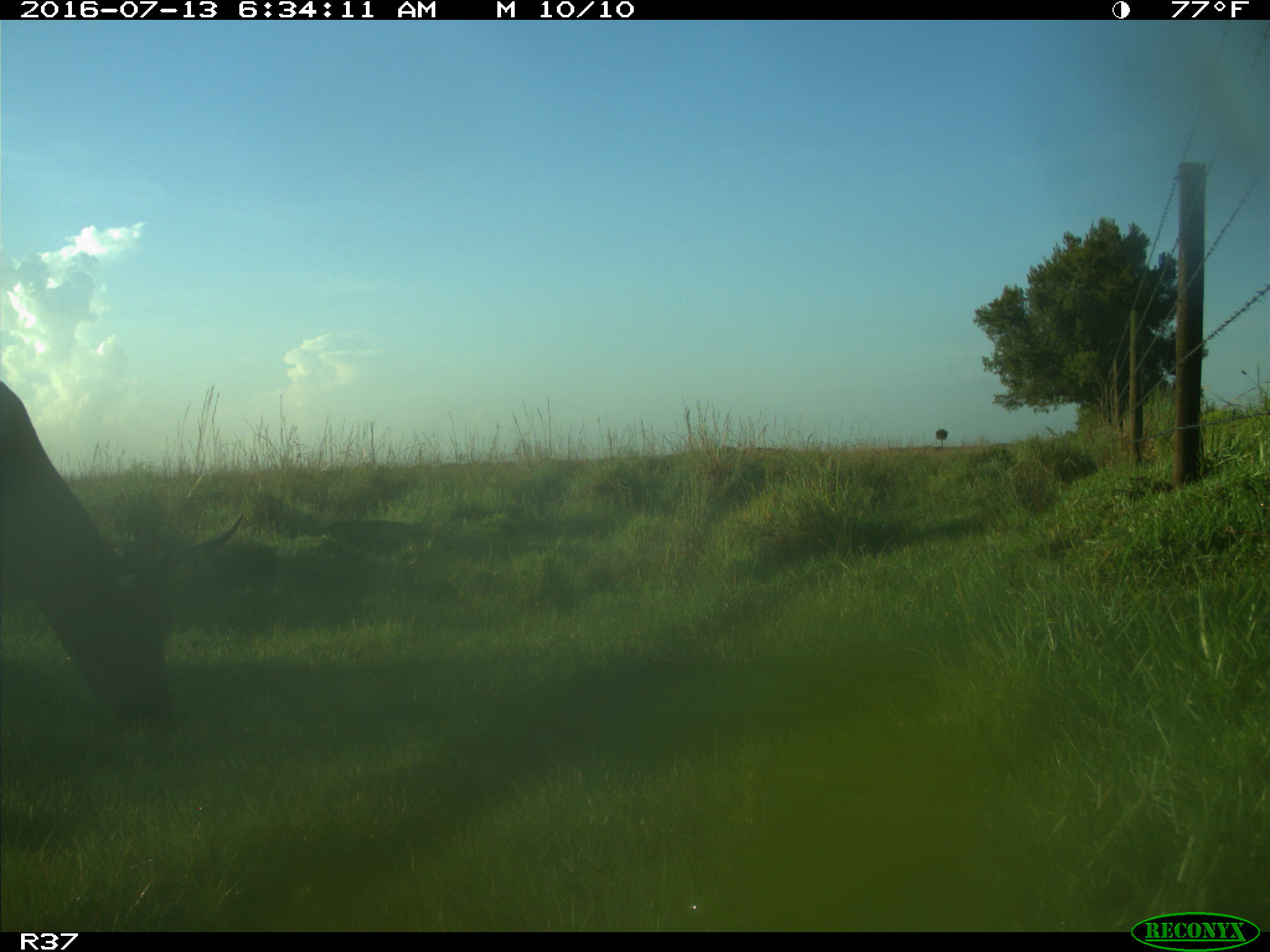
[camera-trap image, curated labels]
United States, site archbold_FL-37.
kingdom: Animalia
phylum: Chordata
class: Mammalia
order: Artiodactyla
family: Bovidae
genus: Bos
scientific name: Bos taurus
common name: domestic cow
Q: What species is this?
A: Bos taurus (domestic cow).